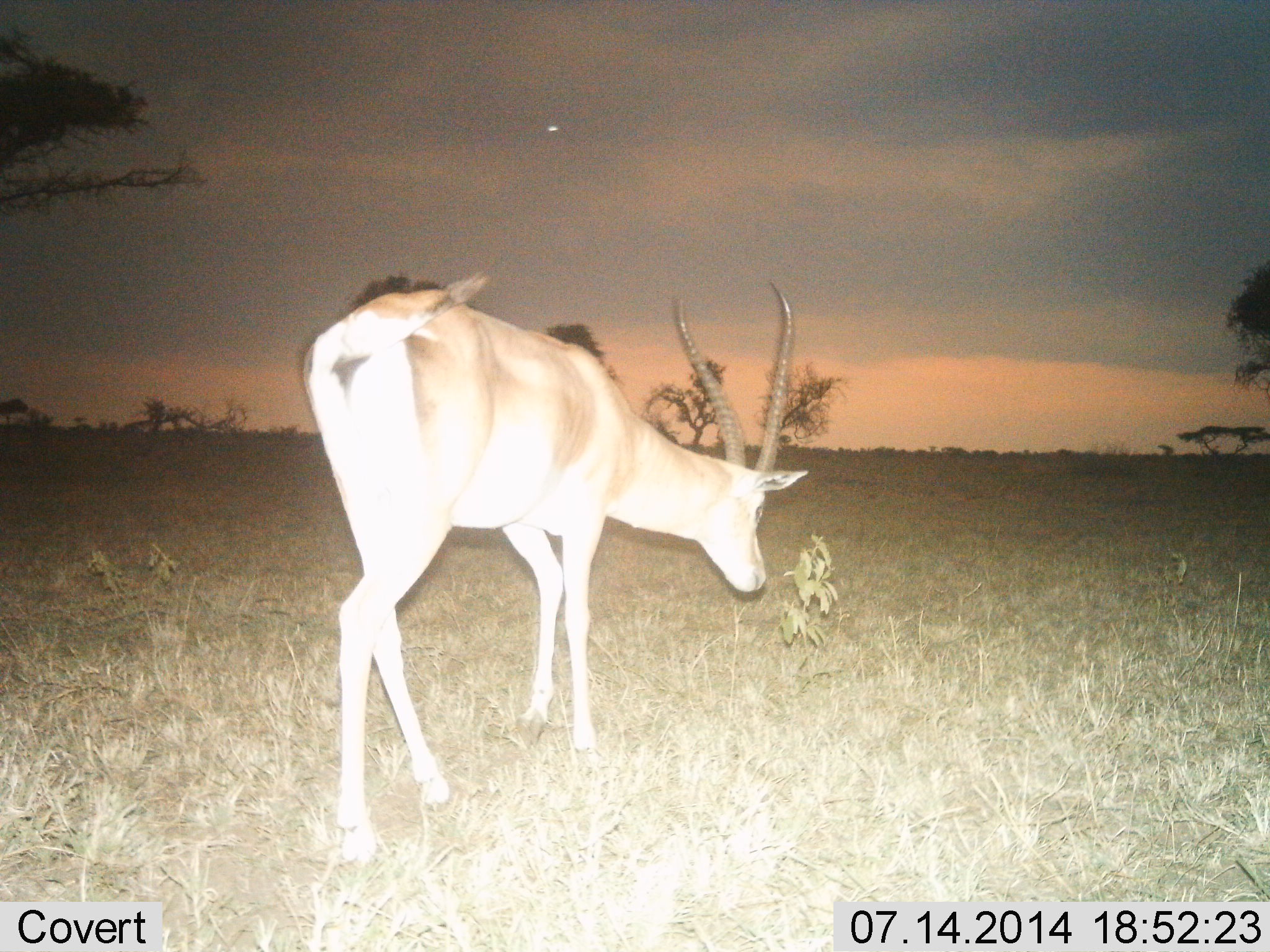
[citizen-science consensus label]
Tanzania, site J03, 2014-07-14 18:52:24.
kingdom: Animalia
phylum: Chordata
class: Mammalia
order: Artiodactyla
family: Bovidae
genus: Nanger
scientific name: Nanger granti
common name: grant's gazelle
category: gazellegrants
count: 1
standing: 40%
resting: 0%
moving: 30%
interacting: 0%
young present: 0%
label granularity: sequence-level